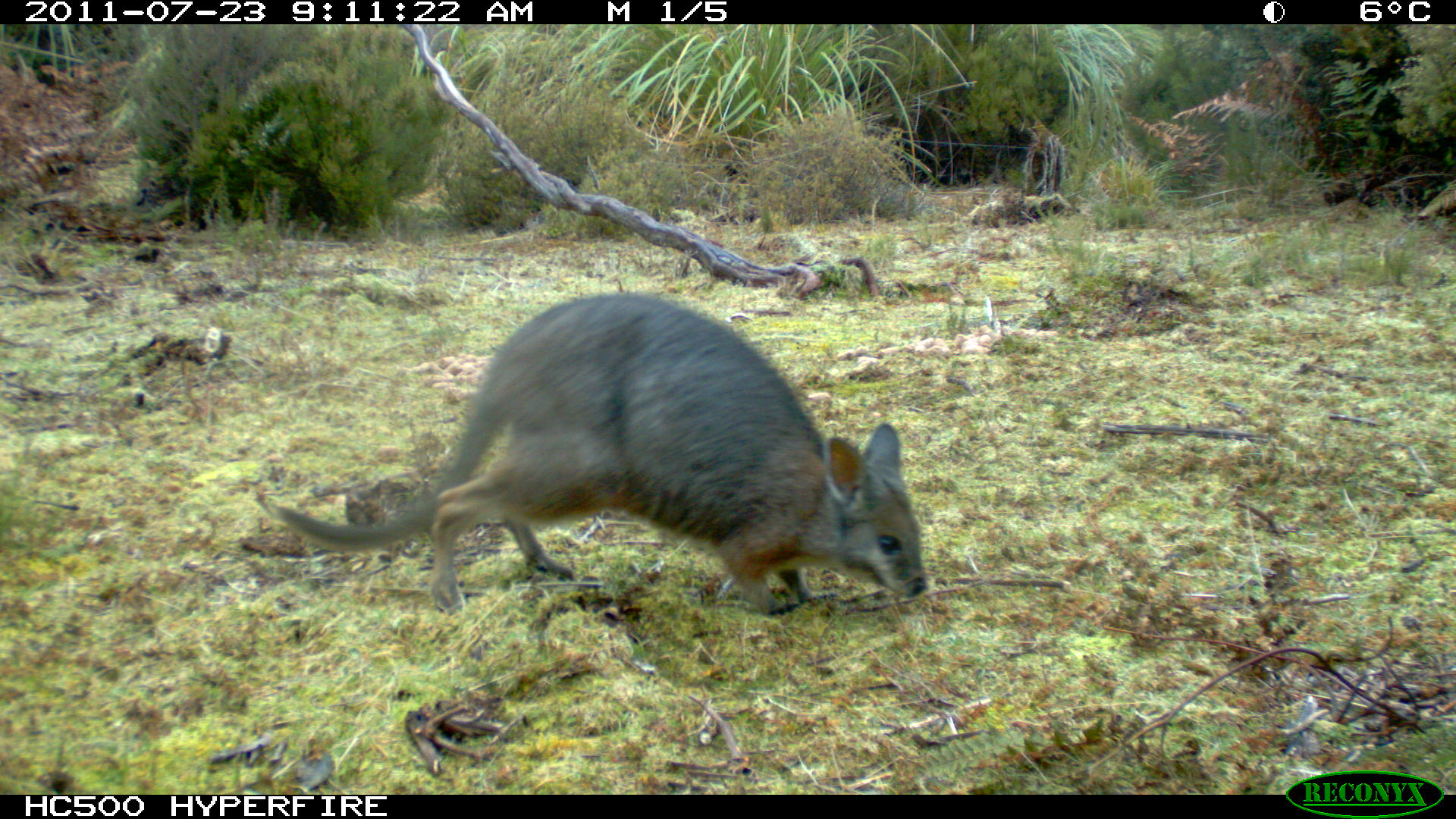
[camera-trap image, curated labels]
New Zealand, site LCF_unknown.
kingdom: Animalia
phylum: Chordata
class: Mammalia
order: Diprotodontia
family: Macropodidae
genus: Notamacropus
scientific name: Notamacropus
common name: wallaby